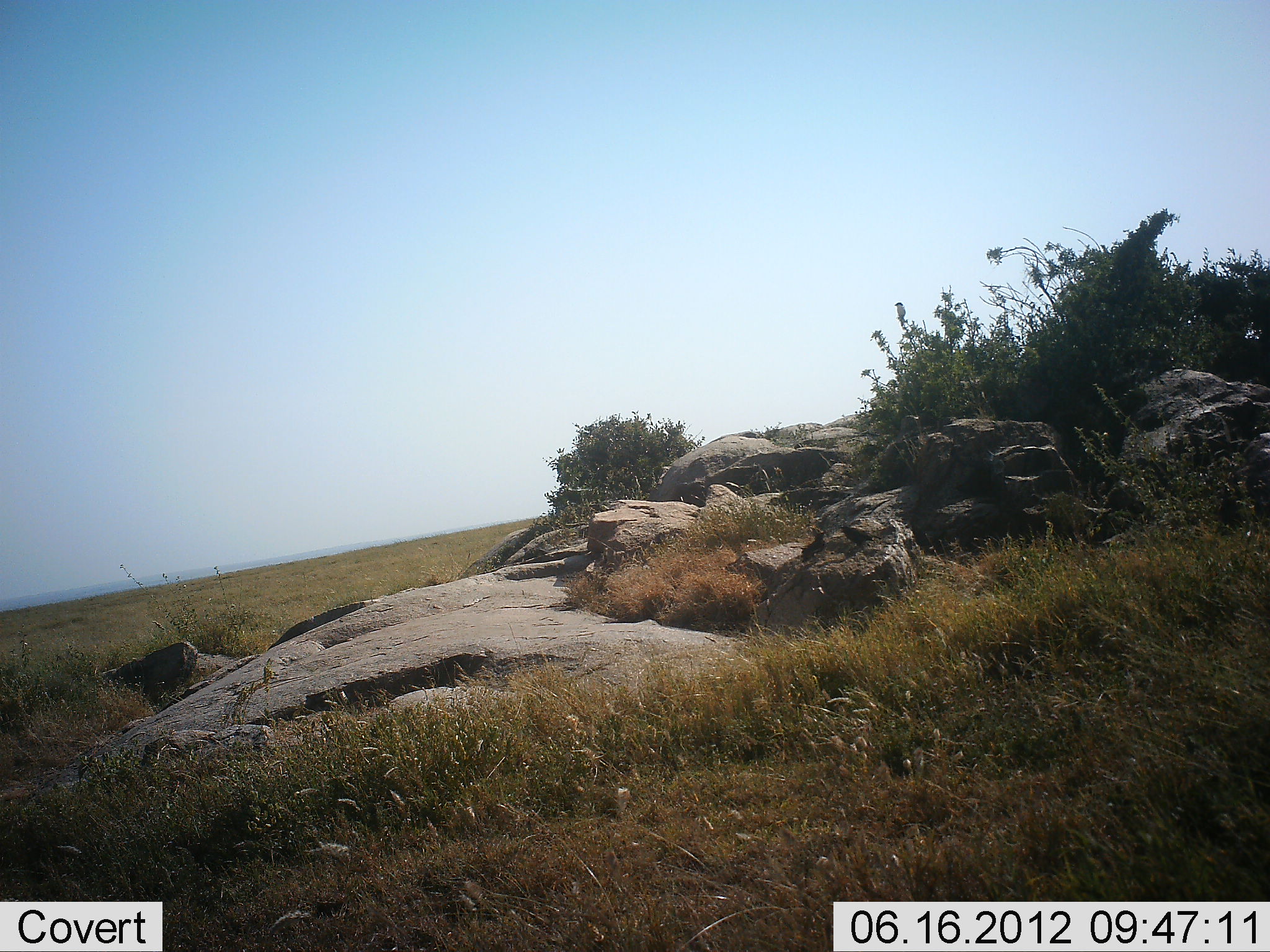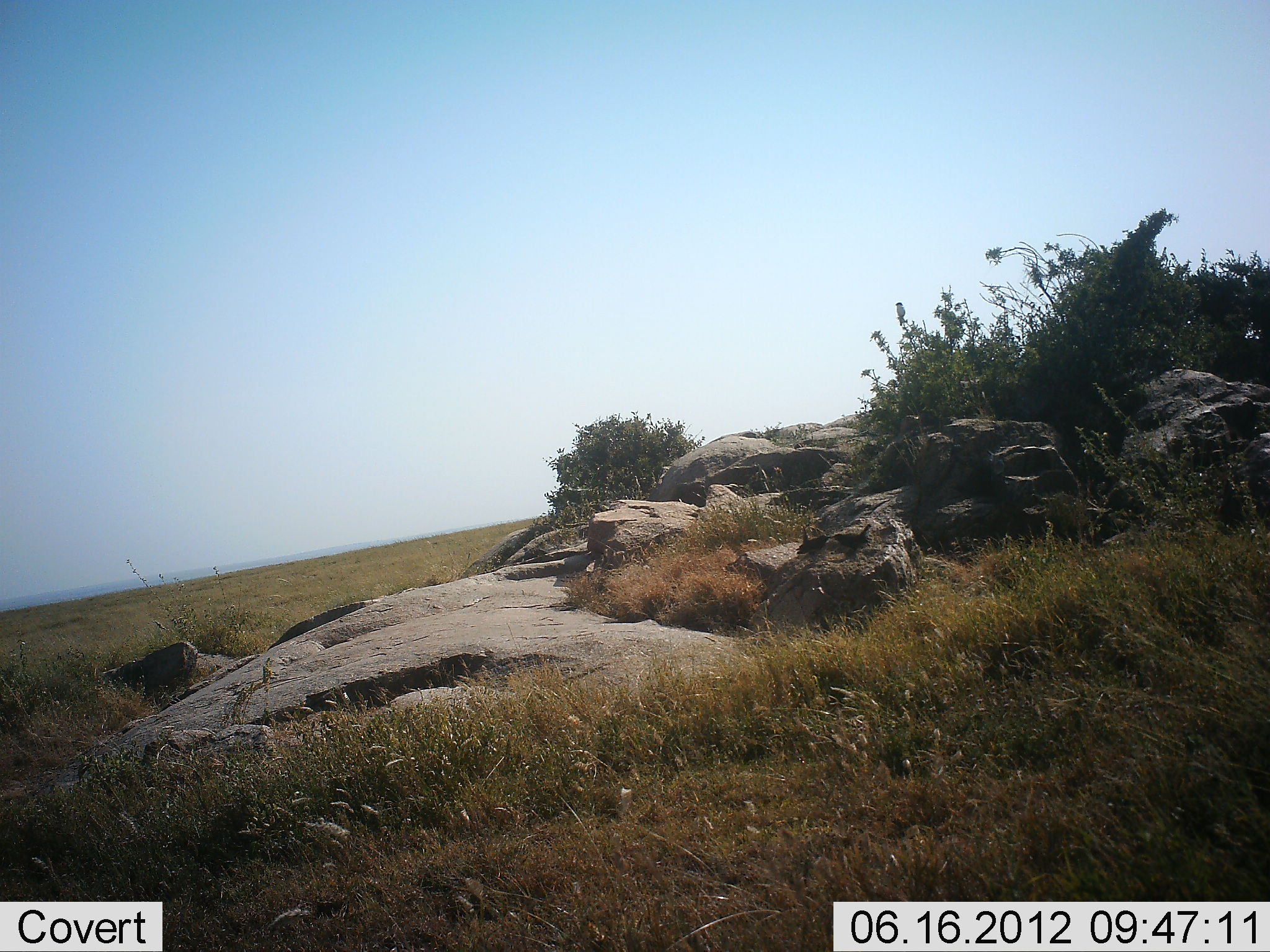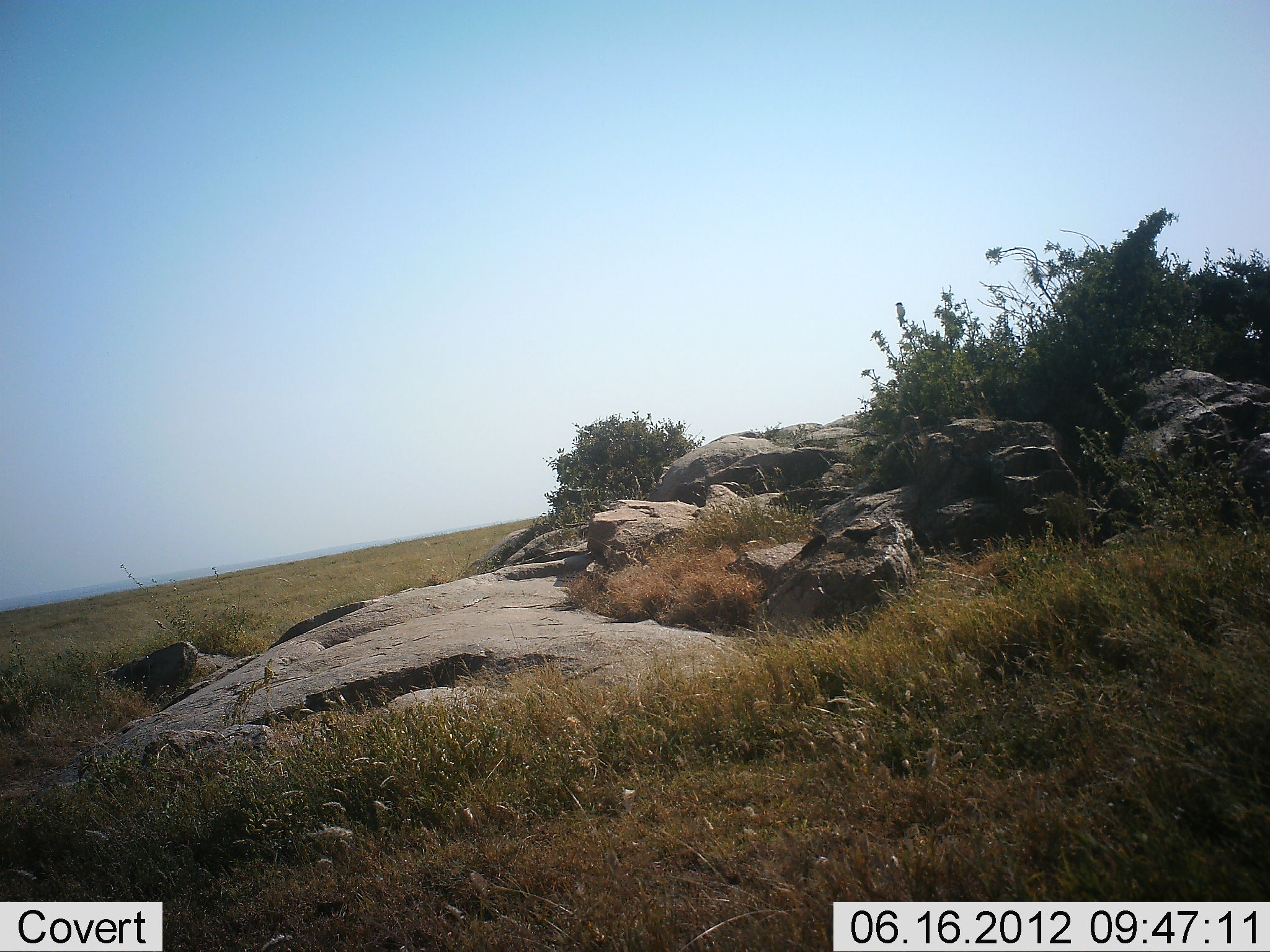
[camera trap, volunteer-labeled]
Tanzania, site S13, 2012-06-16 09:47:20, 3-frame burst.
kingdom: Animalia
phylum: Chordata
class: Aves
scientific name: Aves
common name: bird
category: otherbird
Otherbird (bird) (Aves), count 2. Behavior (volunteer vote fractions): standing 30%, resting 20%, moving 40%, interacting 50%. Young present (vote fraction): 0%. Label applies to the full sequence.